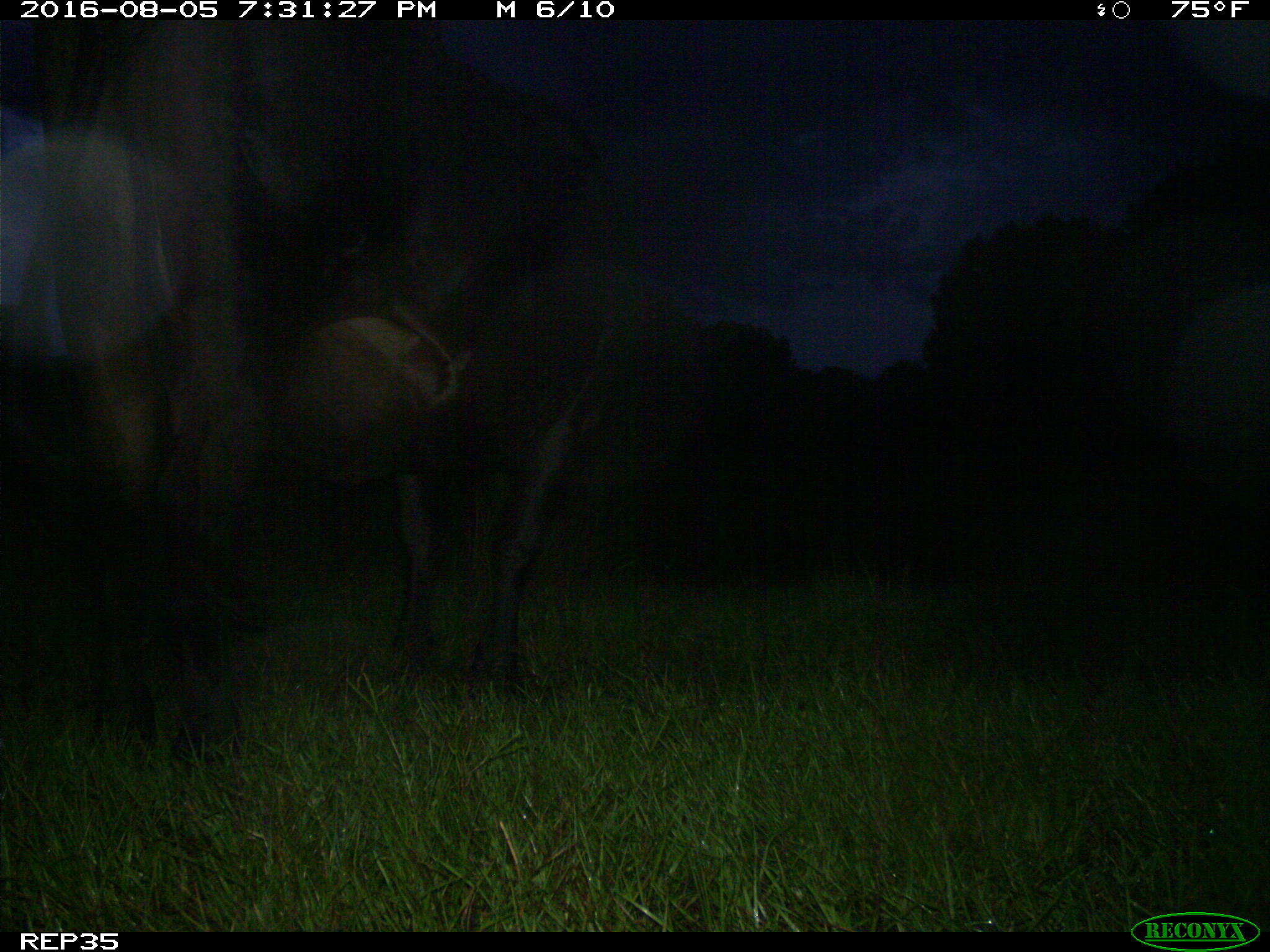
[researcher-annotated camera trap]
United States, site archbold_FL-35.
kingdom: Animalia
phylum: Chordata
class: Mammalia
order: Artiodactyla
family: Bovidae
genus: Bos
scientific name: Bos taurus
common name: domestic cow